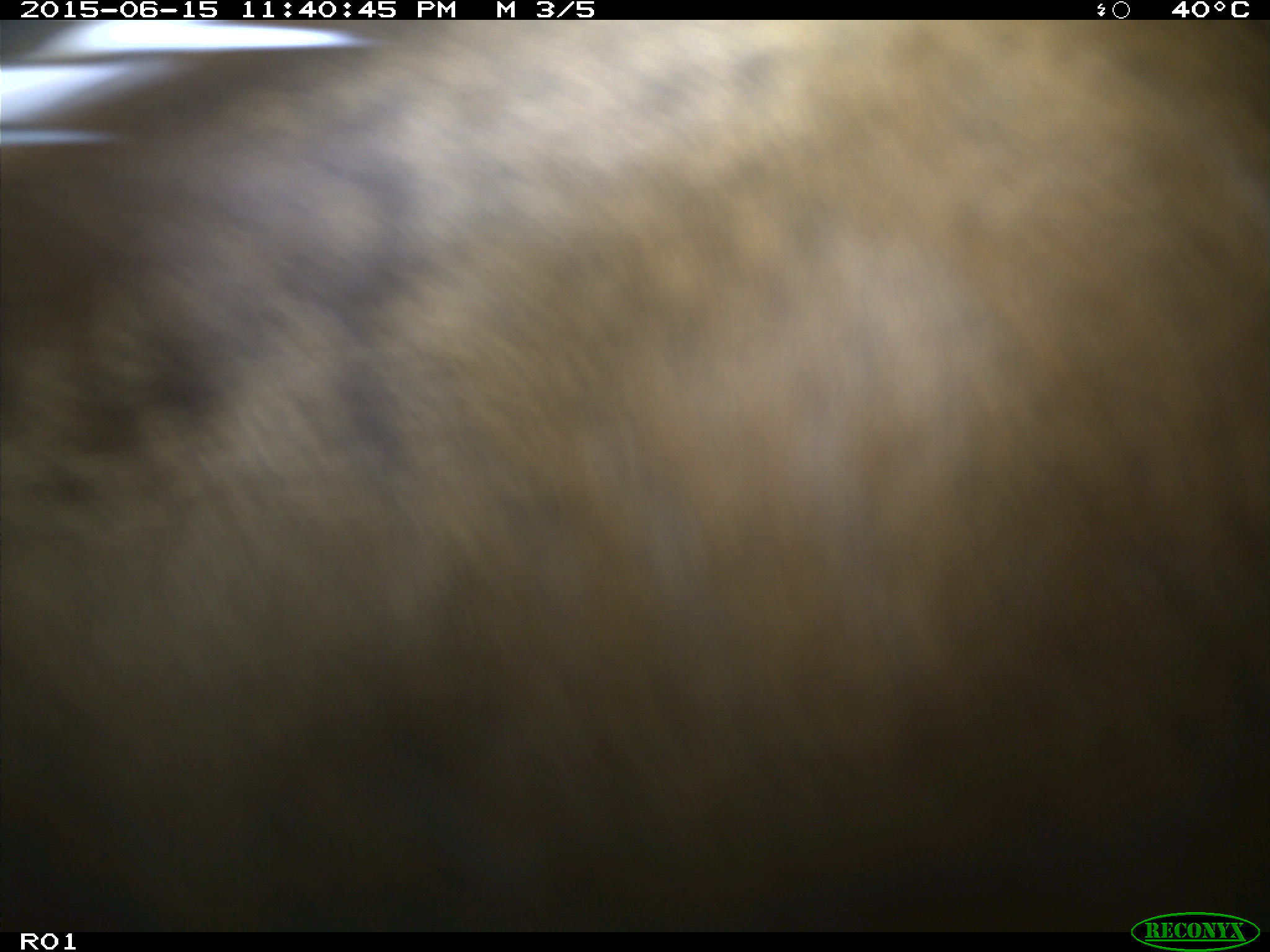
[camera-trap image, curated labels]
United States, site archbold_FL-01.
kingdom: Animalia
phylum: Chordata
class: Mammalia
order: Artiodactyla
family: Bovidae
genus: Bos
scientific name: Bos taurus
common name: domestic cow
Bos taurus (domestic cow).